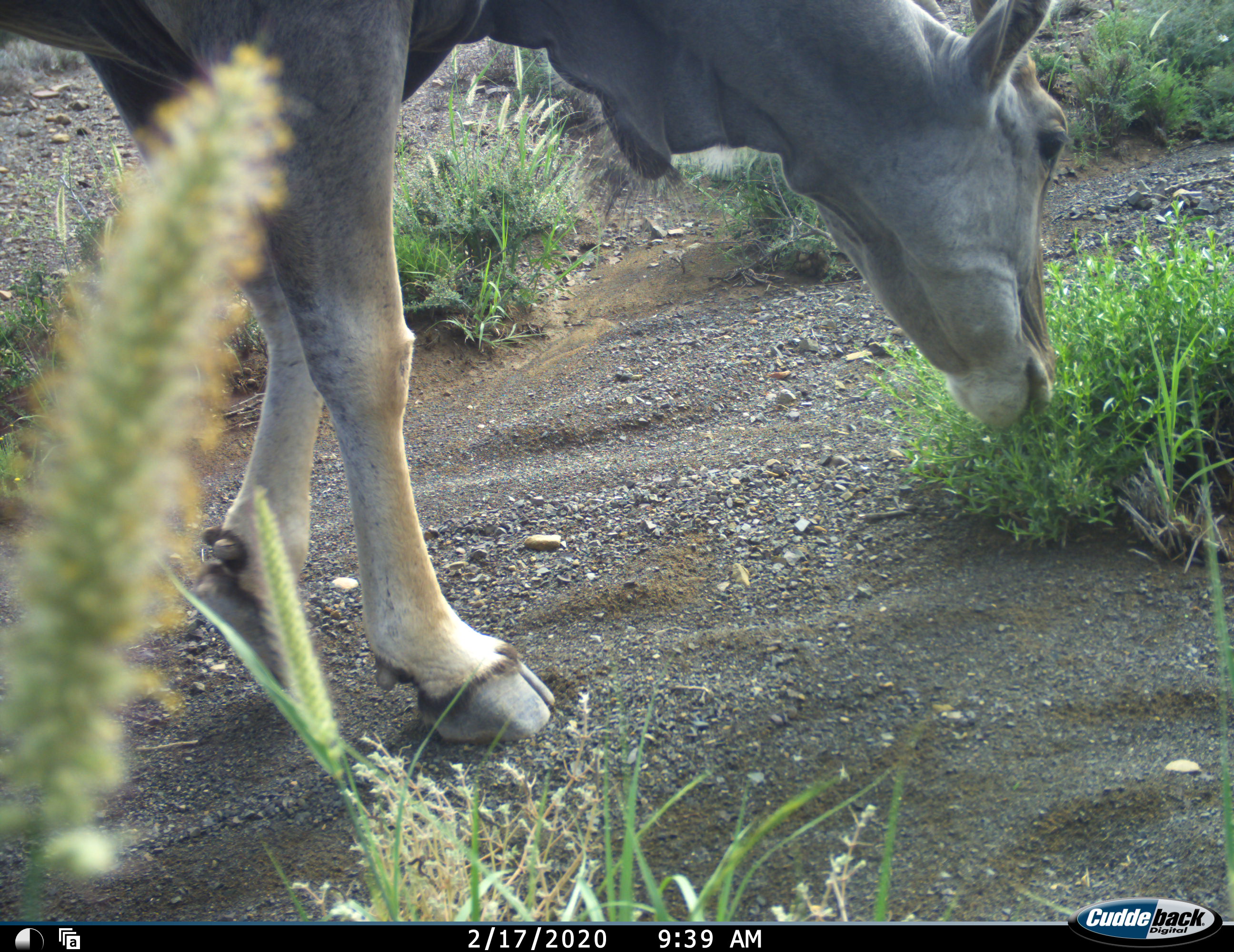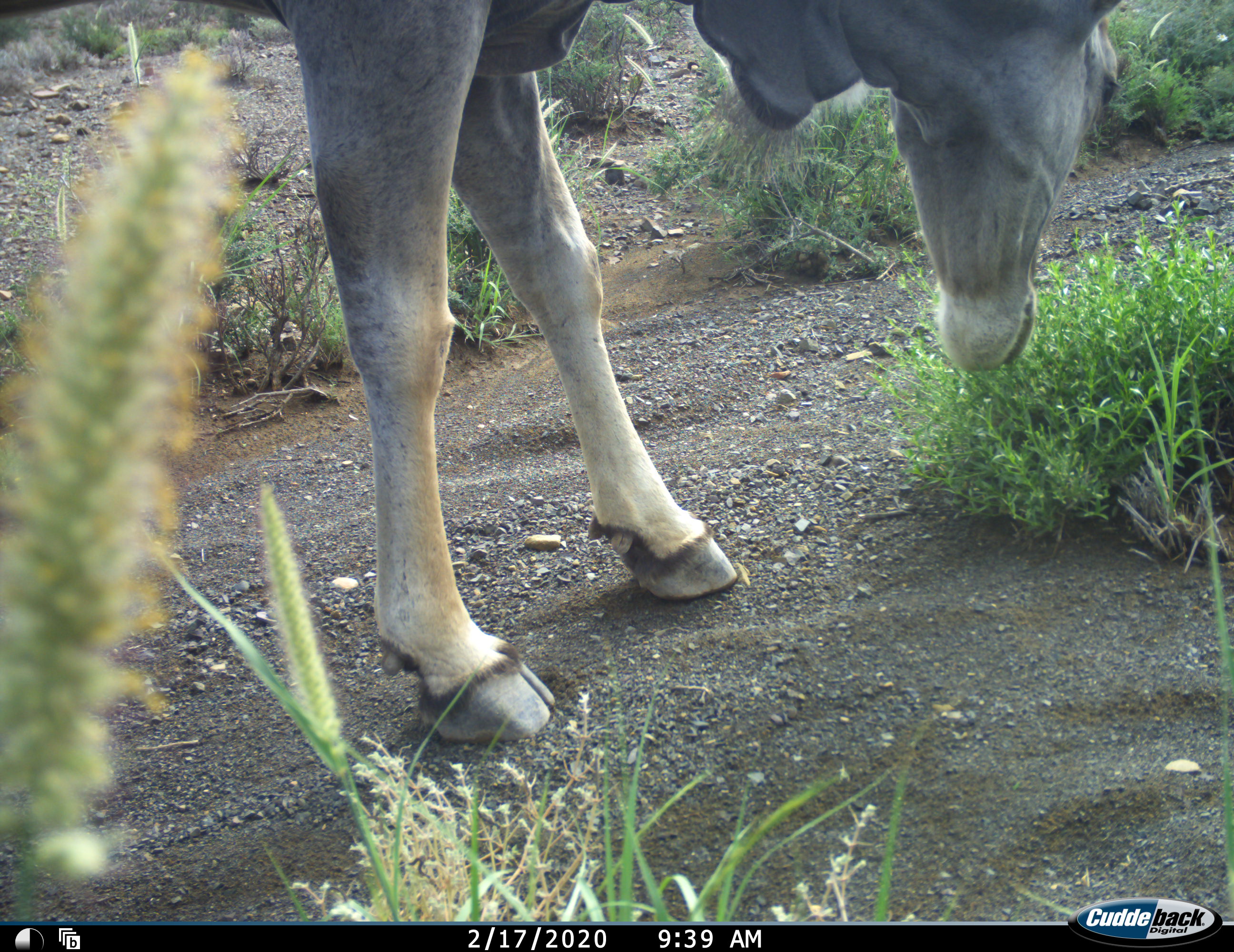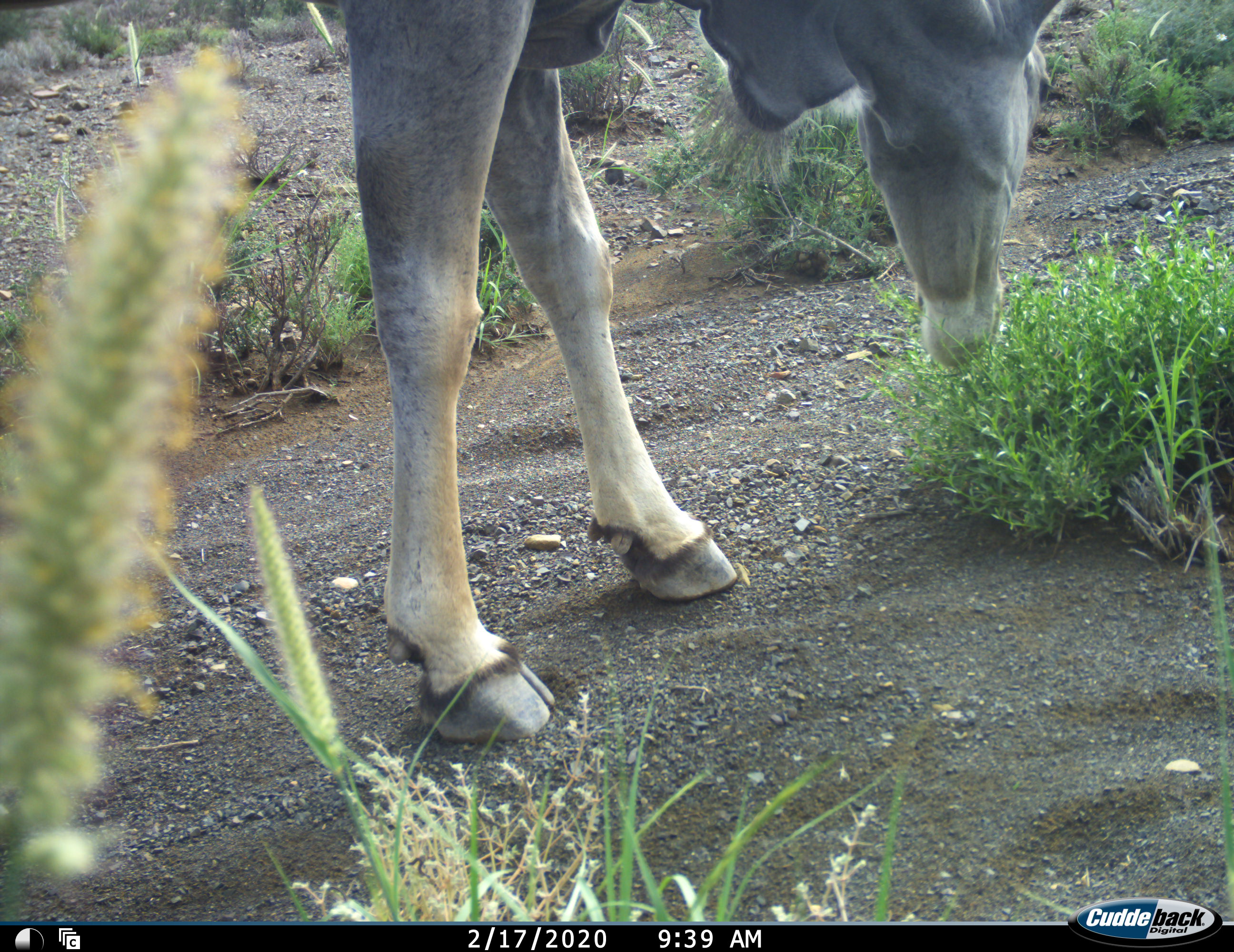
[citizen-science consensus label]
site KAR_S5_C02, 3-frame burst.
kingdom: Animalia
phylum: Chordata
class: Mammalia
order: Artiodactyla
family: Bovidae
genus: Tragelaphus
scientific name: Tragelaphus oryx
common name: eland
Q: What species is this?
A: Eland (Tragelaphus oryx).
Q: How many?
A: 1.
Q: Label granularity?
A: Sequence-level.